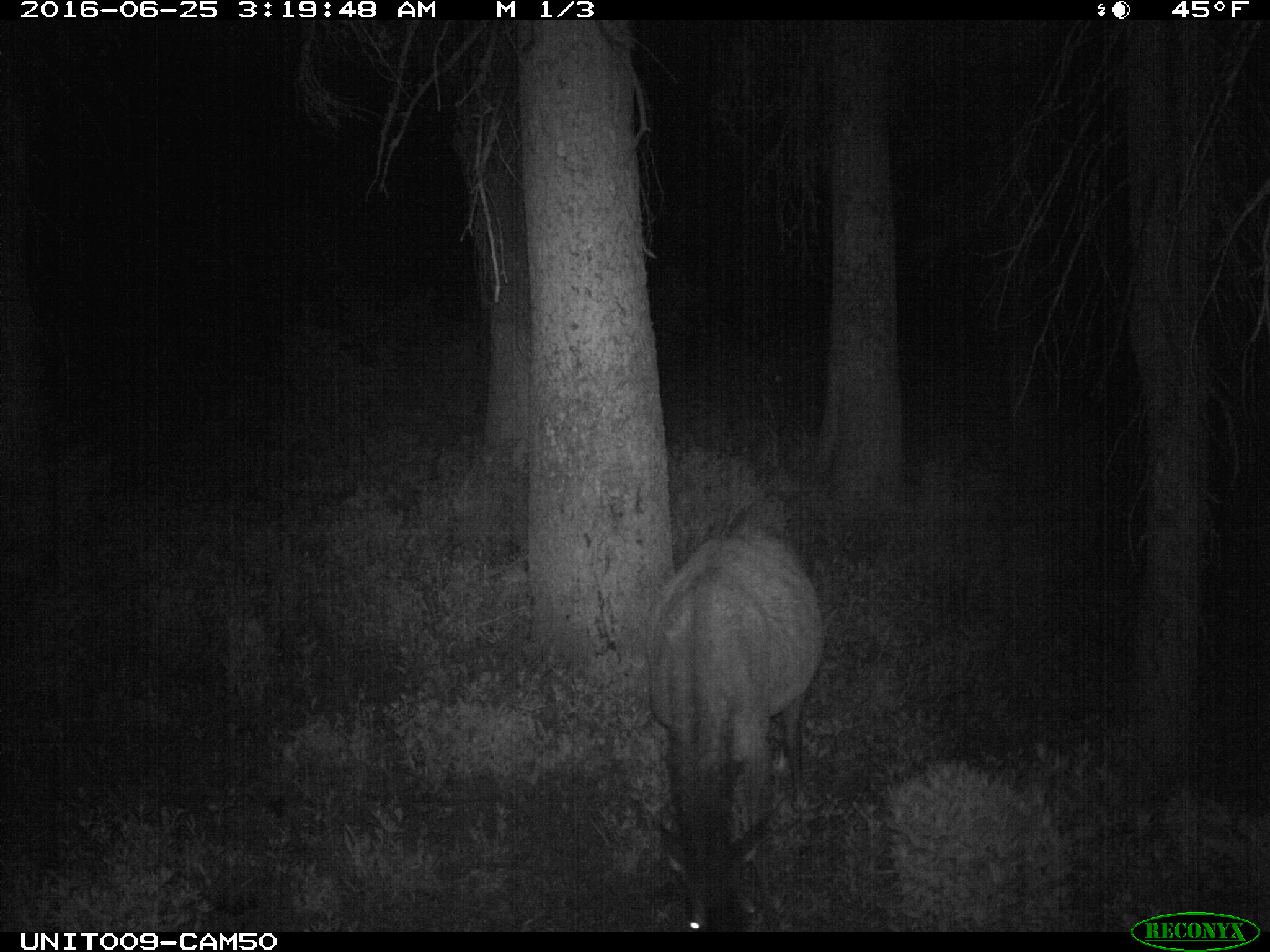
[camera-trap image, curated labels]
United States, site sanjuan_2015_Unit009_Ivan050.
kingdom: Animalia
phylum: Chordata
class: Mammalia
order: Artiodactyla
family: Cervidae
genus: Cervus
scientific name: Cervus elaphus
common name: red deer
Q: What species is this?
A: Cervus elaphus (red deer).